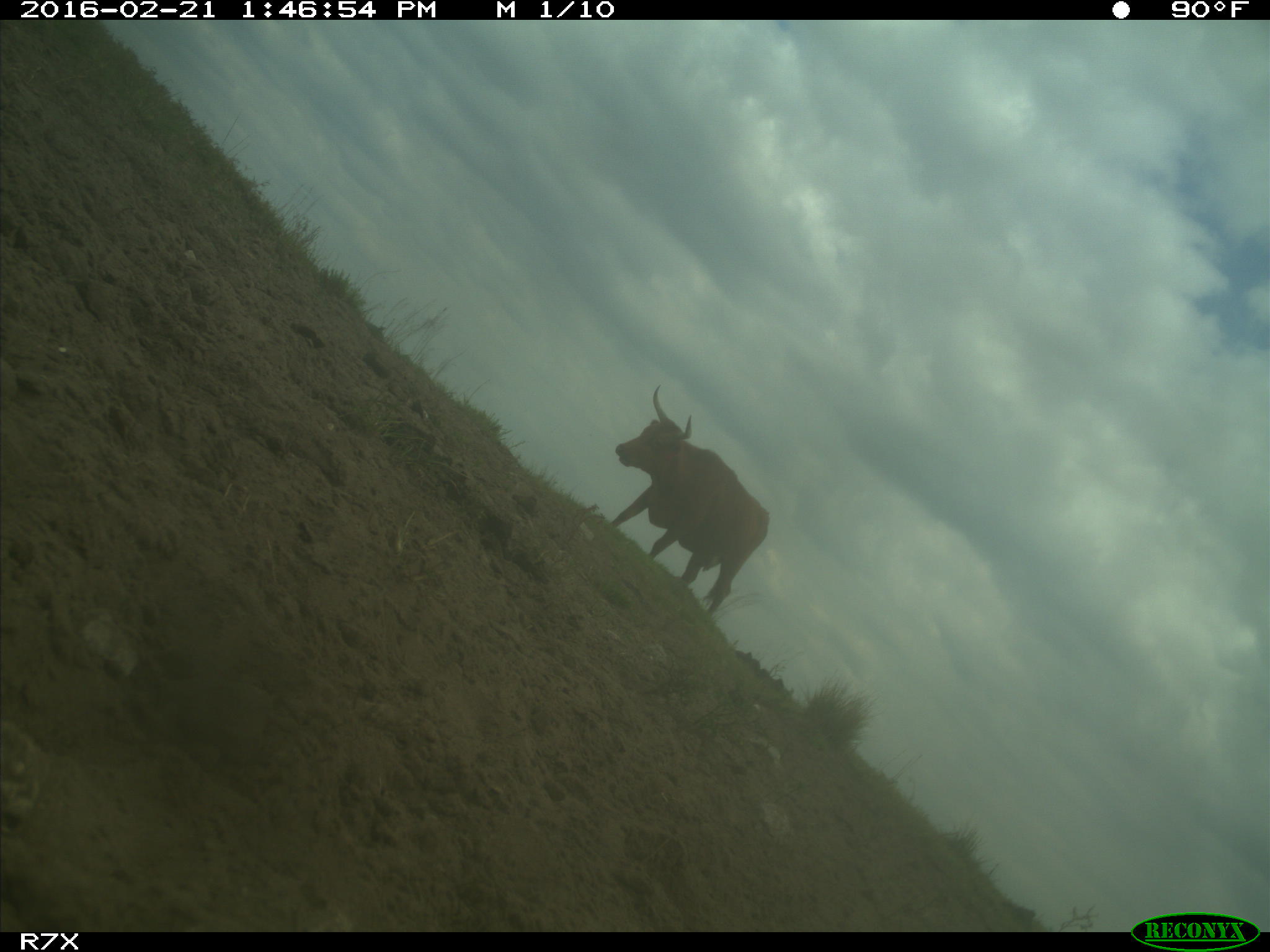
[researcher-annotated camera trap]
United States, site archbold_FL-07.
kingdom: Animalia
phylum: Chordata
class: Mammalia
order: Artiodactyla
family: Bovidae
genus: Bos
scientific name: Bos taurus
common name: domestic cow